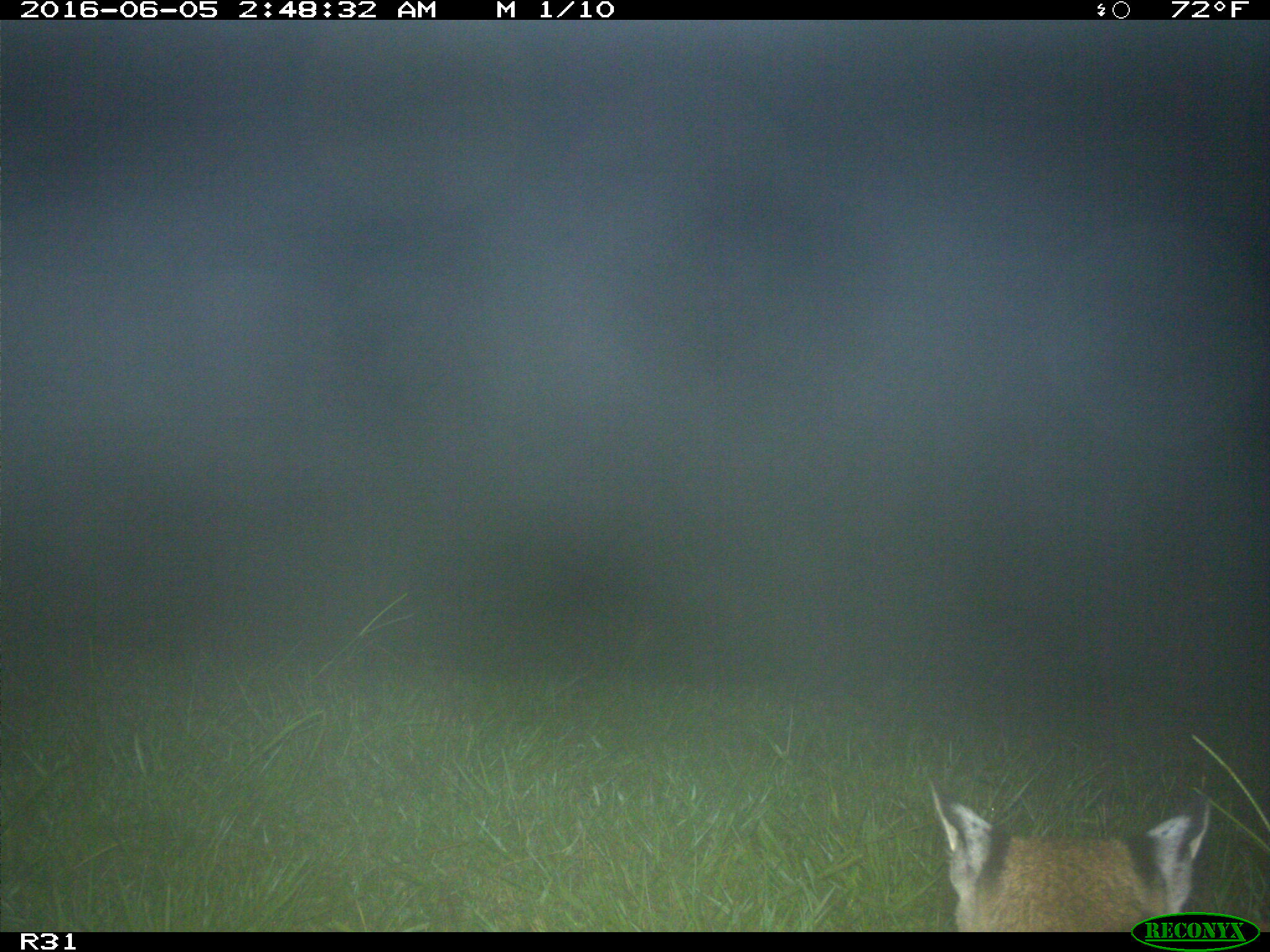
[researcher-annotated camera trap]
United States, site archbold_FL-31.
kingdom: Animalia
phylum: Chordata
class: Mammalia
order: Carnivora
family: Felidae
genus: Lynx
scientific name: Lynx rufus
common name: bobcat